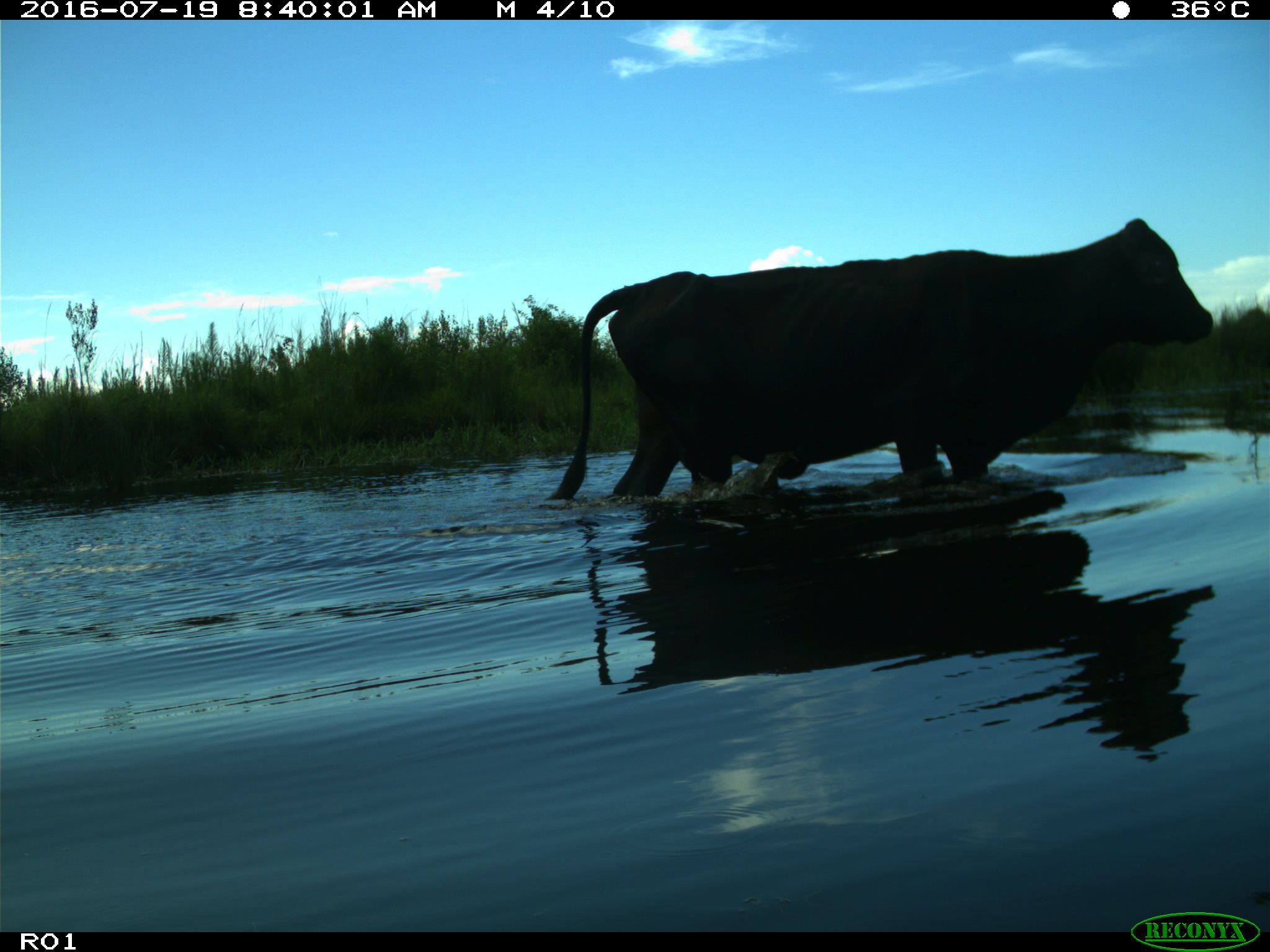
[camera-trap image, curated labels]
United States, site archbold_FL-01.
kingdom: Animalia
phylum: Chordata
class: Mammalia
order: Artiodactyla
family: Bovidae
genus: Bos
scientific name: Bos taurus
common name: domestic cow